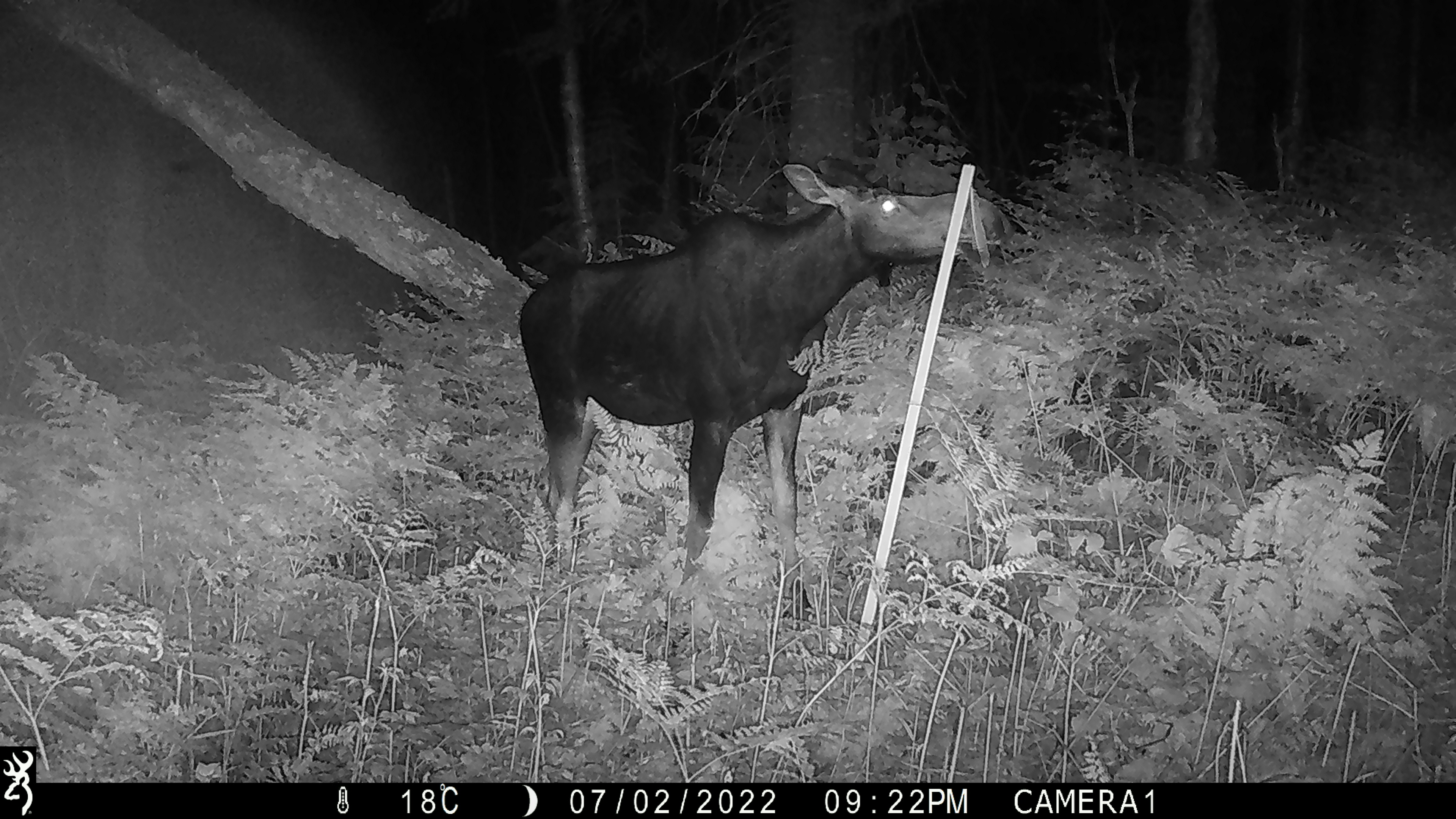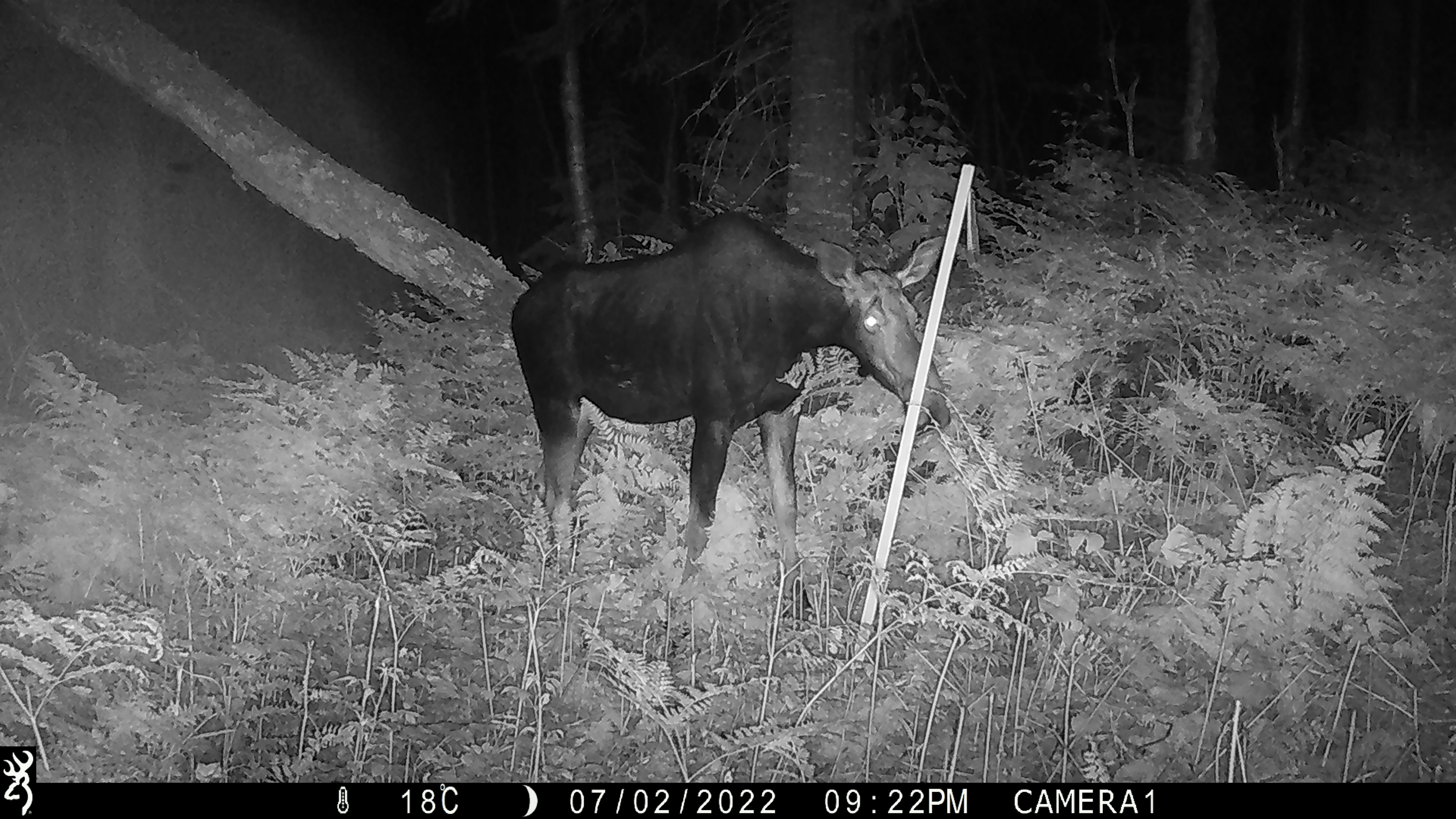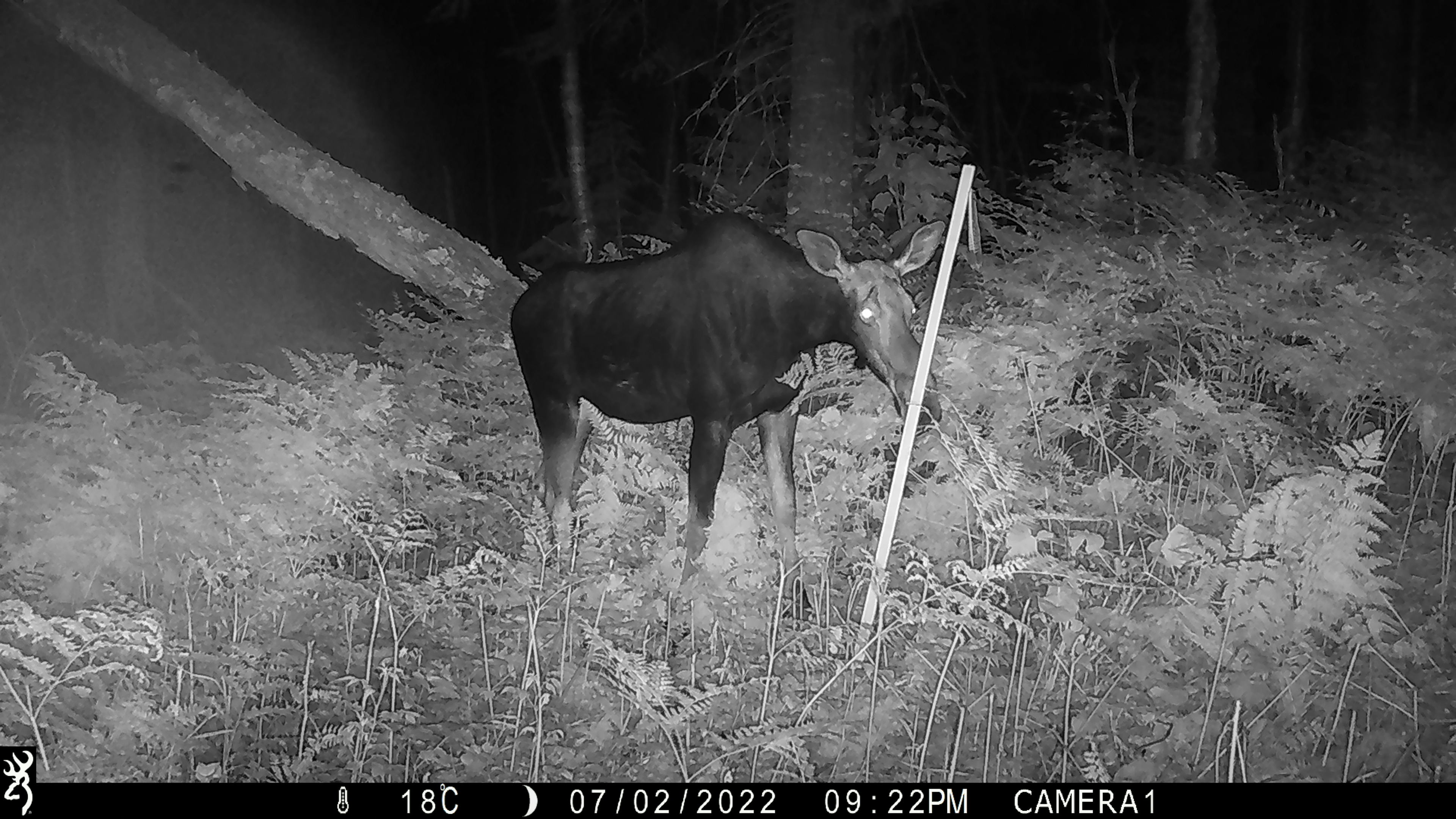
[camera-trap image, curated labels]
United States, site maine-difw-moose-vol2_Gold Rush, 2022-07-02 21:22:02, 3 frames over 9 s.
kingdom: Animalia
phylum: Chordata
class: Mammalia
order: Artiodactyla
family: Cervidae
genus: Alces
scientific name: Alces alces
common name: moose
Moose (Alces alces).